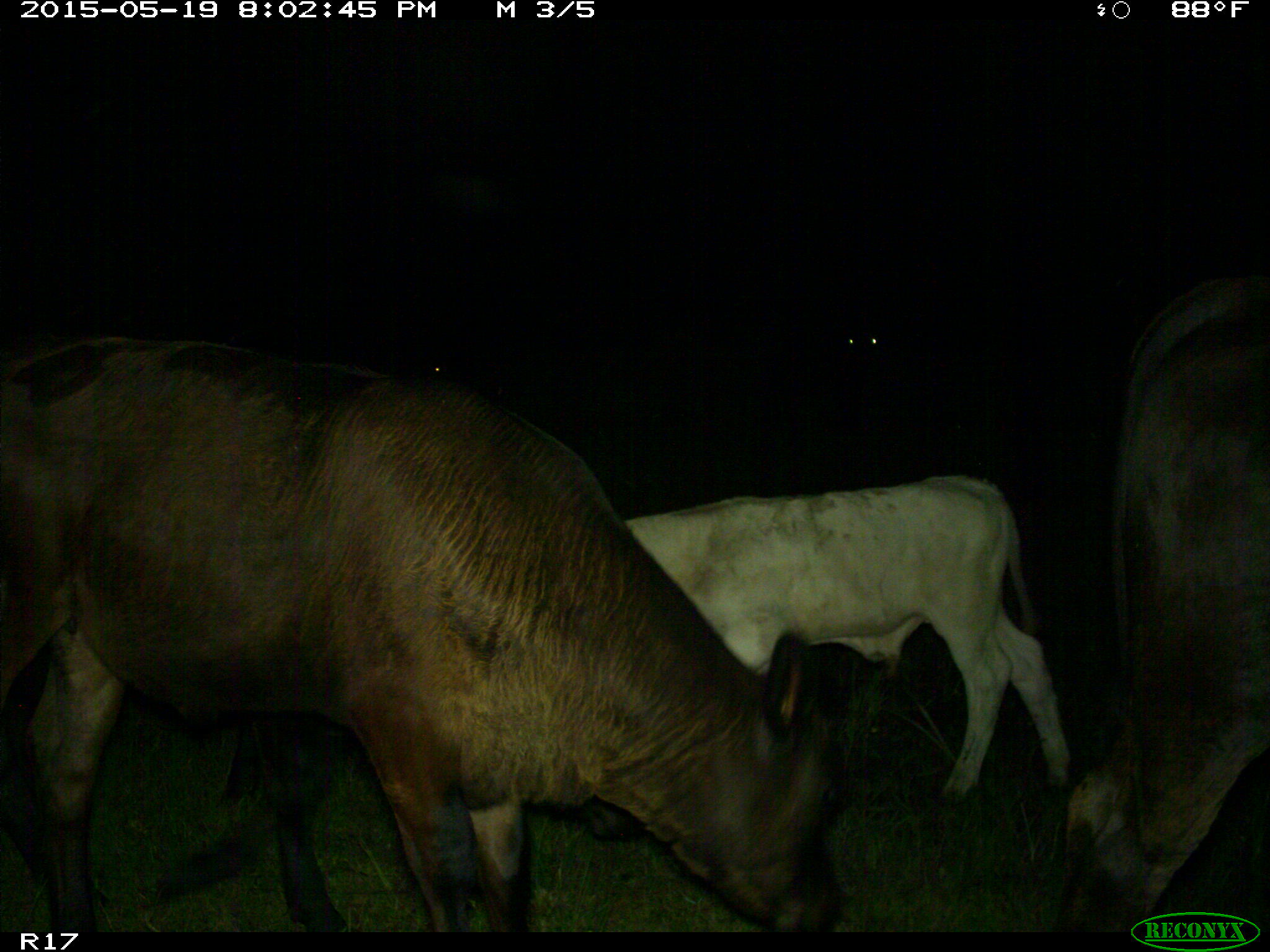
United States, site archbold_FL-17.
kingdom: Animalia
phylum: Chordata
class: Mammalia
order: Artiodactyla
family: Bovidae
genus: Bos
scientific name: Bos taurus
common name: domestic cow